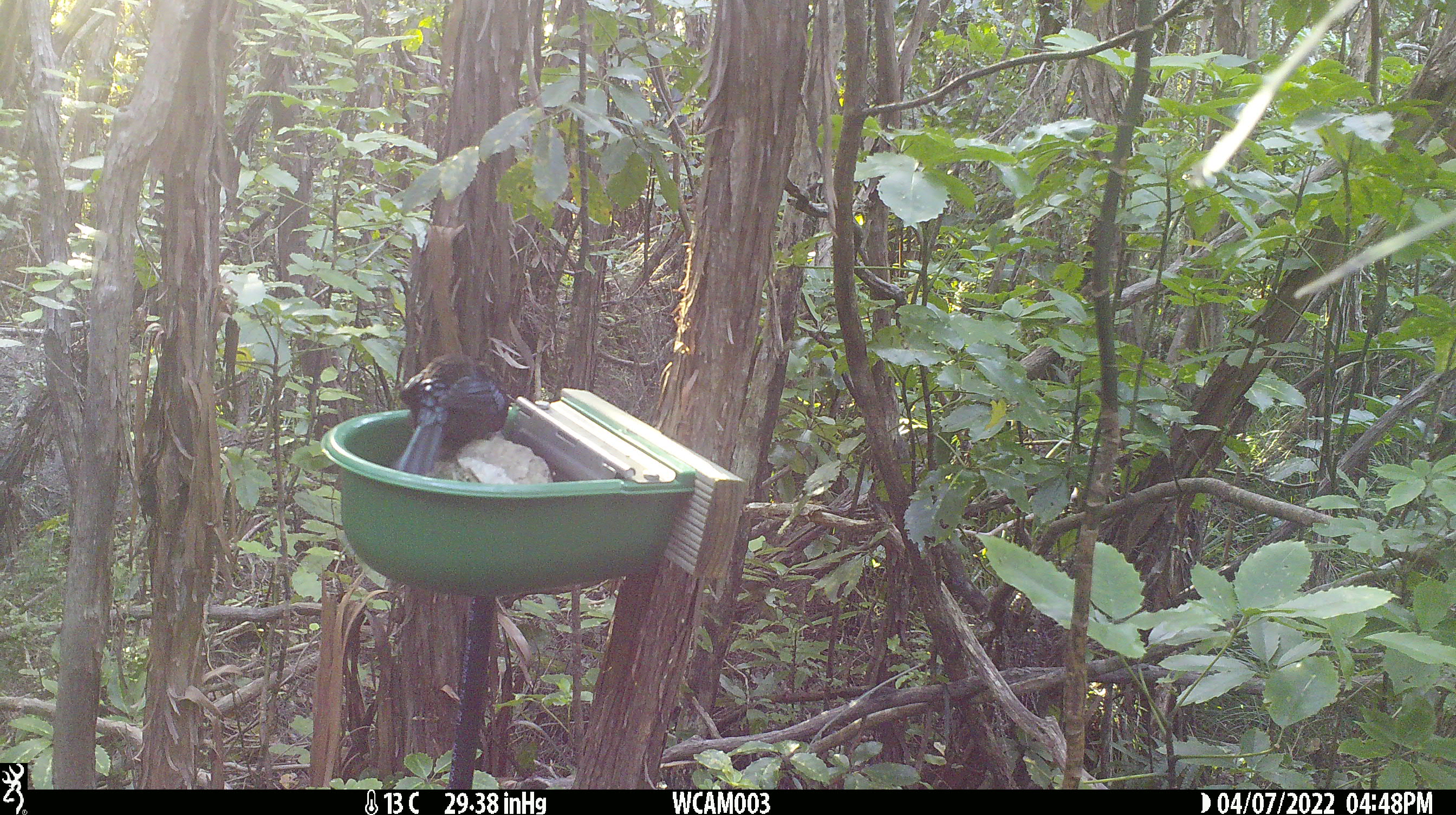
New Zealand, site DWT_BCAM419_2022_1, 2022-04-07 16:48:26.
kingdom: Animalia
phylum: Chordata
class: Aves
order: Passeriformes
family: Meliphagidae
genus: Prosthemadera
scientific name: Prosthemadera novaeseelandiae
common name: tui